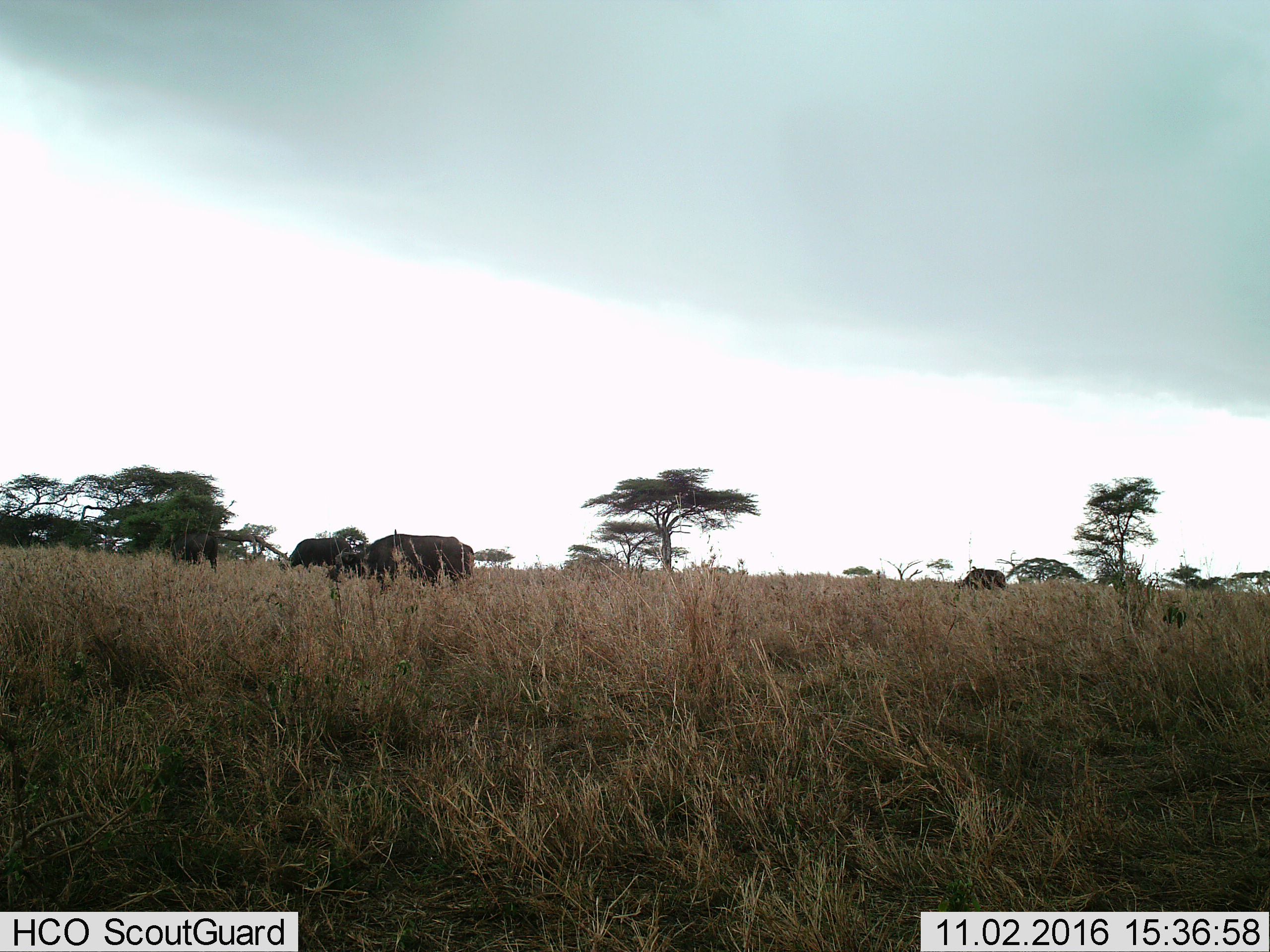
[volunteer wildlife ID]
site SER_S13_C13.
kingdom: Animalia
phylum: Chordata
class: Mammalia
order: Artiodactyla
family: Bovidae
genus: Syncerus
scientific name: Syncerus caffer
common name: african buffalo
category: buffalo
Buffalo (african buffalo) (Syncerus caffer), count 4. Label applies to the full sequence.